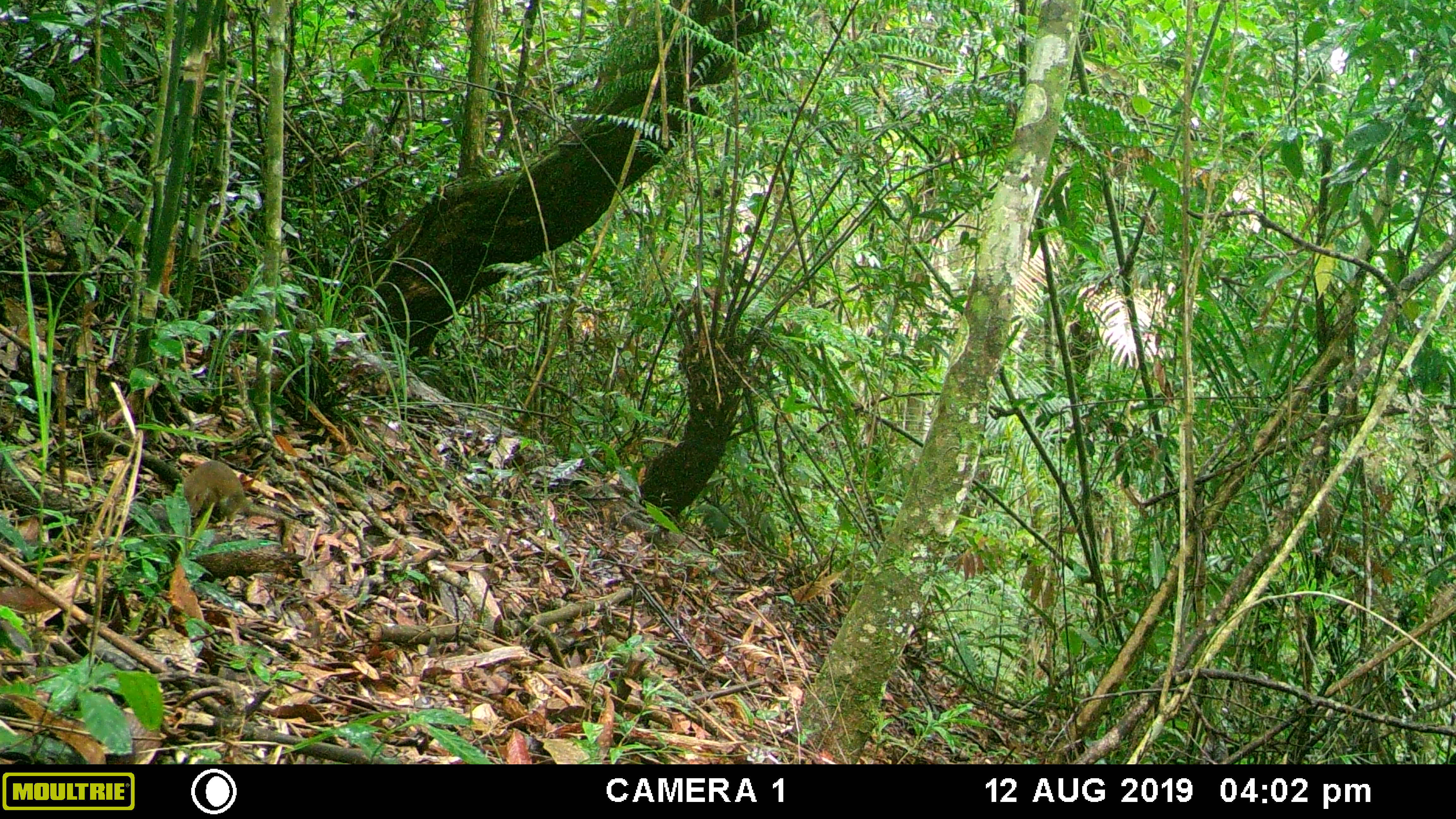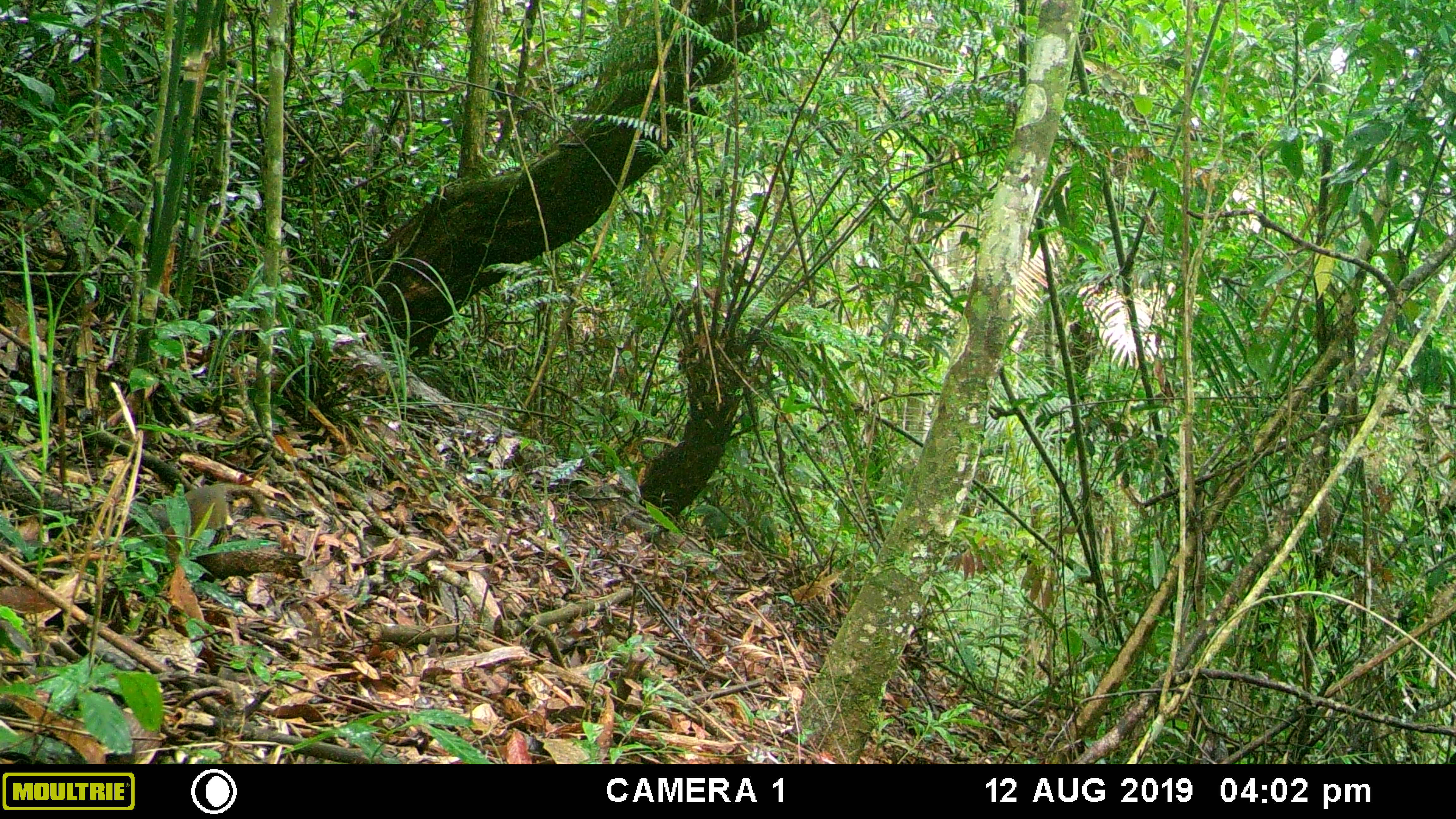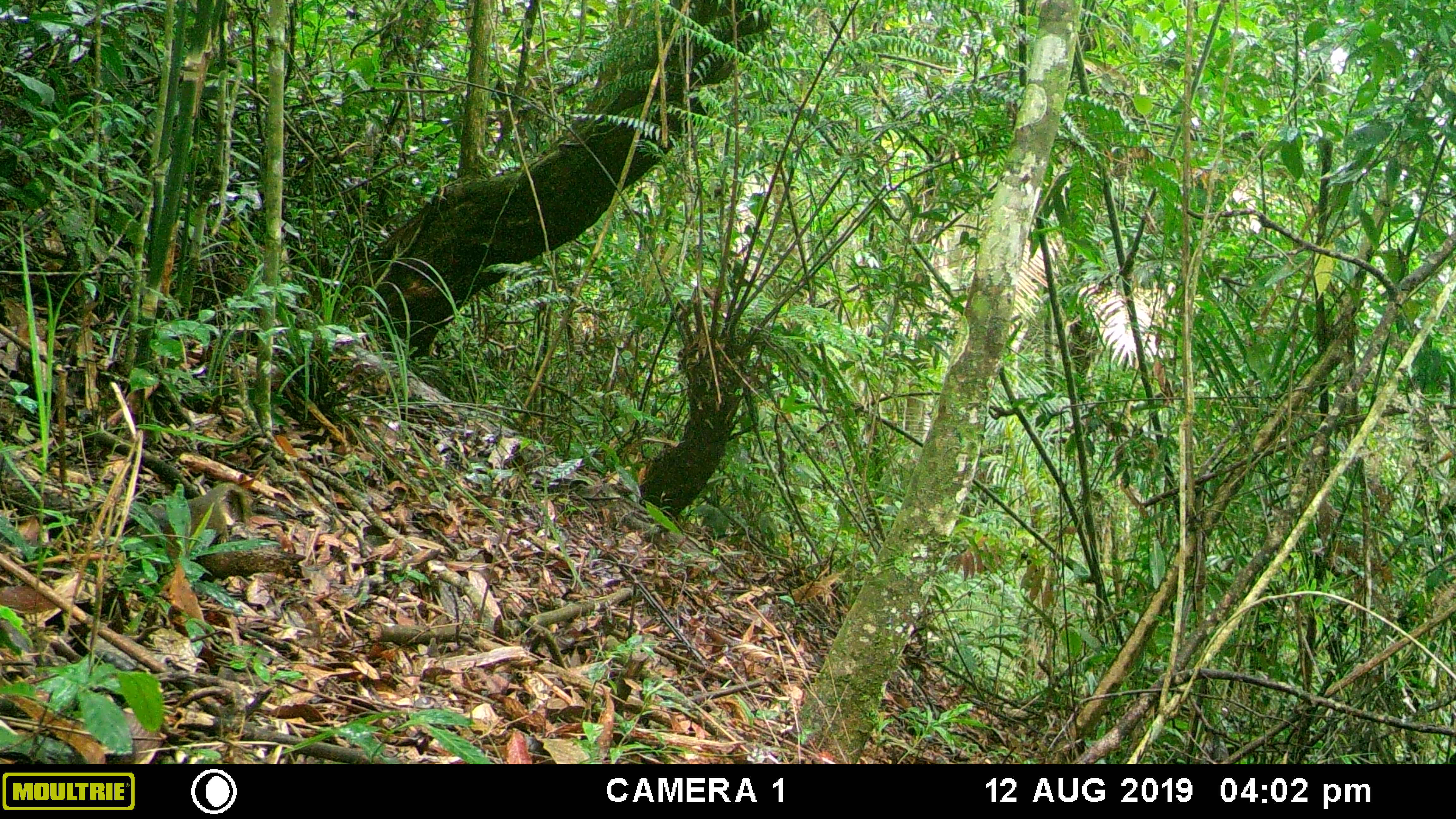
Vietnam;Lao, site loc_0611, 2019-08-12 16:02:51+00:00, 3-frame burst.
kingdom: Animalia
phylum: Chordata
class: Mammalia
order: Rodentia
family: Sciuridae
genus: Dremomys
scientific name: Dremomys rufigenis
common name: red-cheeked squirrel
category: red cheeked squirrel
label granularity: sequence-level